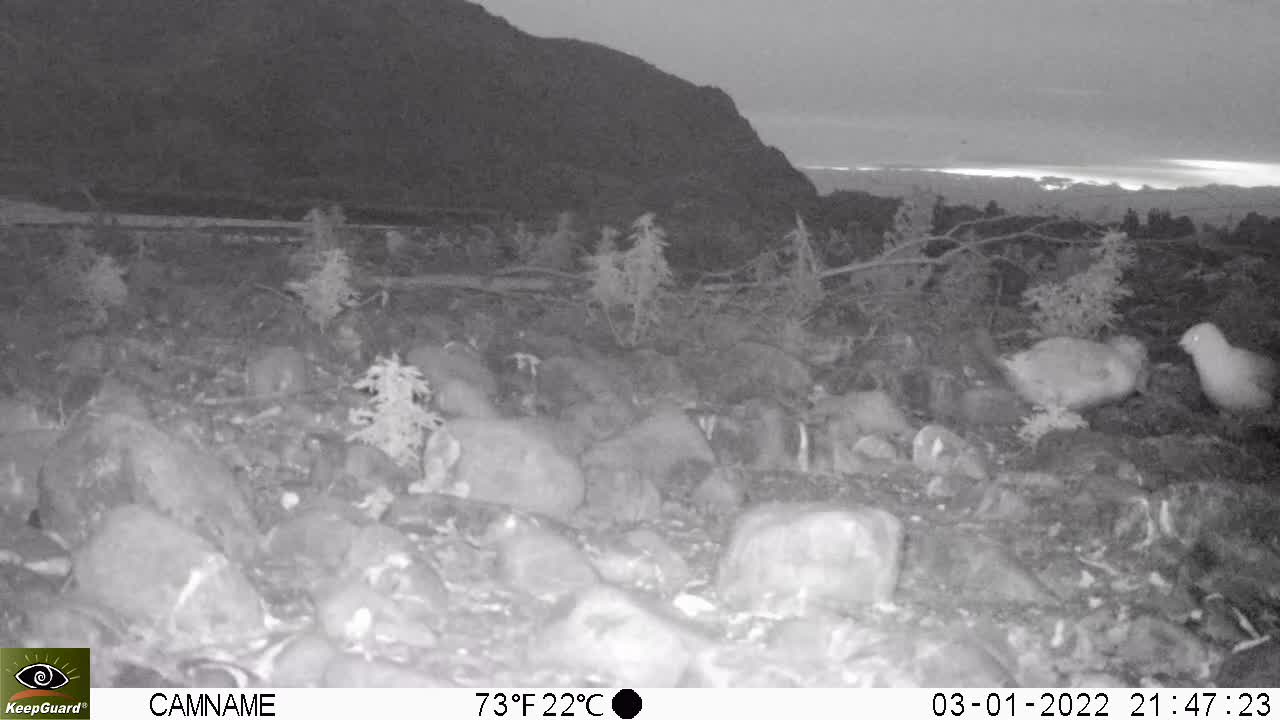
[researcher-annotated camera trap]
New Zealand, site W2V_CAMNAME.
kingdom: Animalia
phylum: Chordata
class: Aves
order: Charadriiformes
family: Laridae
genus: Chroicocephalus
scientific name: Chroicocephalus bulleri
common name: black-billed gull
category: black billed gull